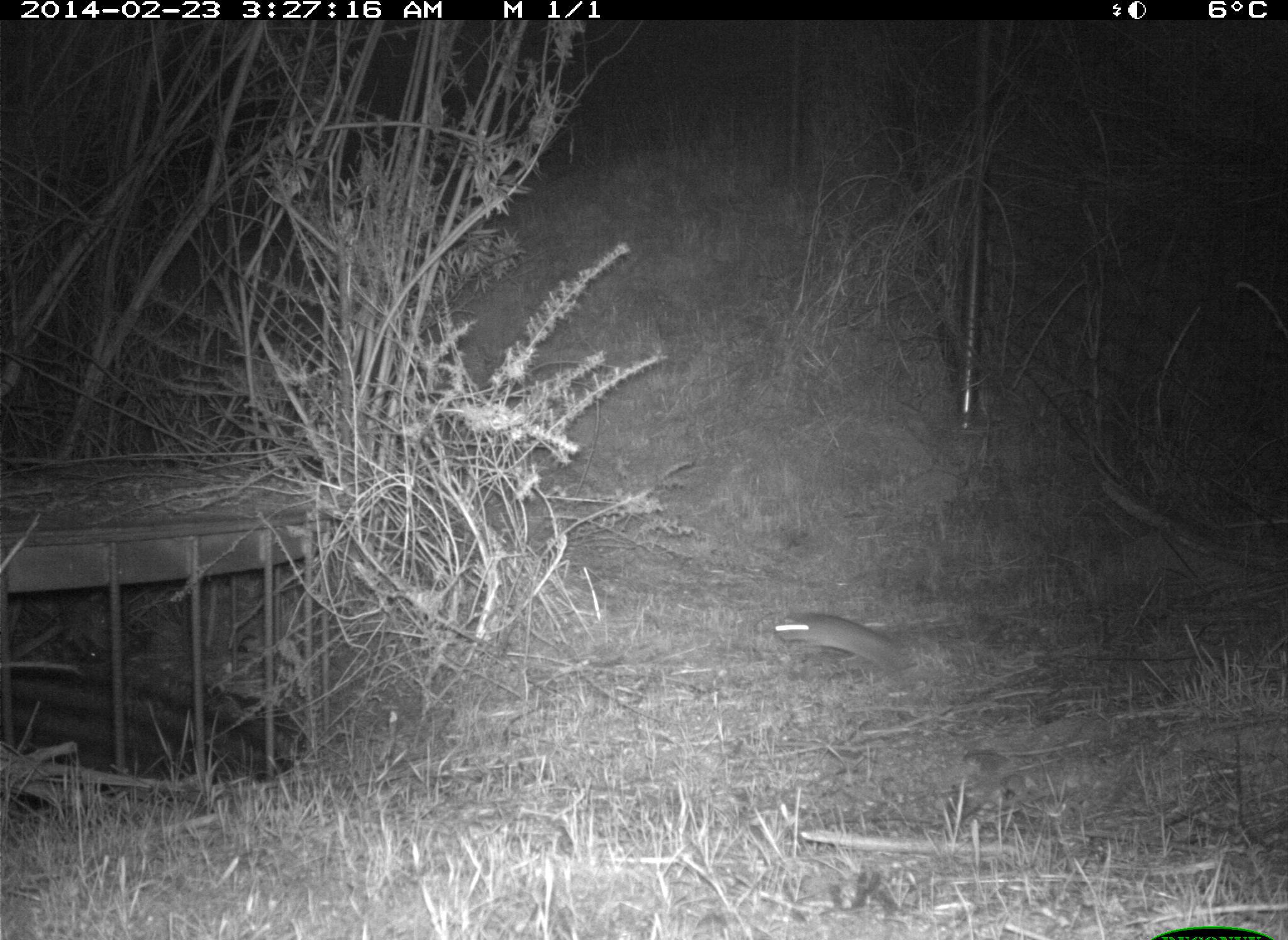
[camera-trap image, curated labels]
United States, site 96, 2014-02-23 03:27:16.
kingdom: Animalia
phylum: Chordata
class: Mammalia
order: Rodentia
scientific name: Rodentia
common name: rodent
Rodent (Rodentia).